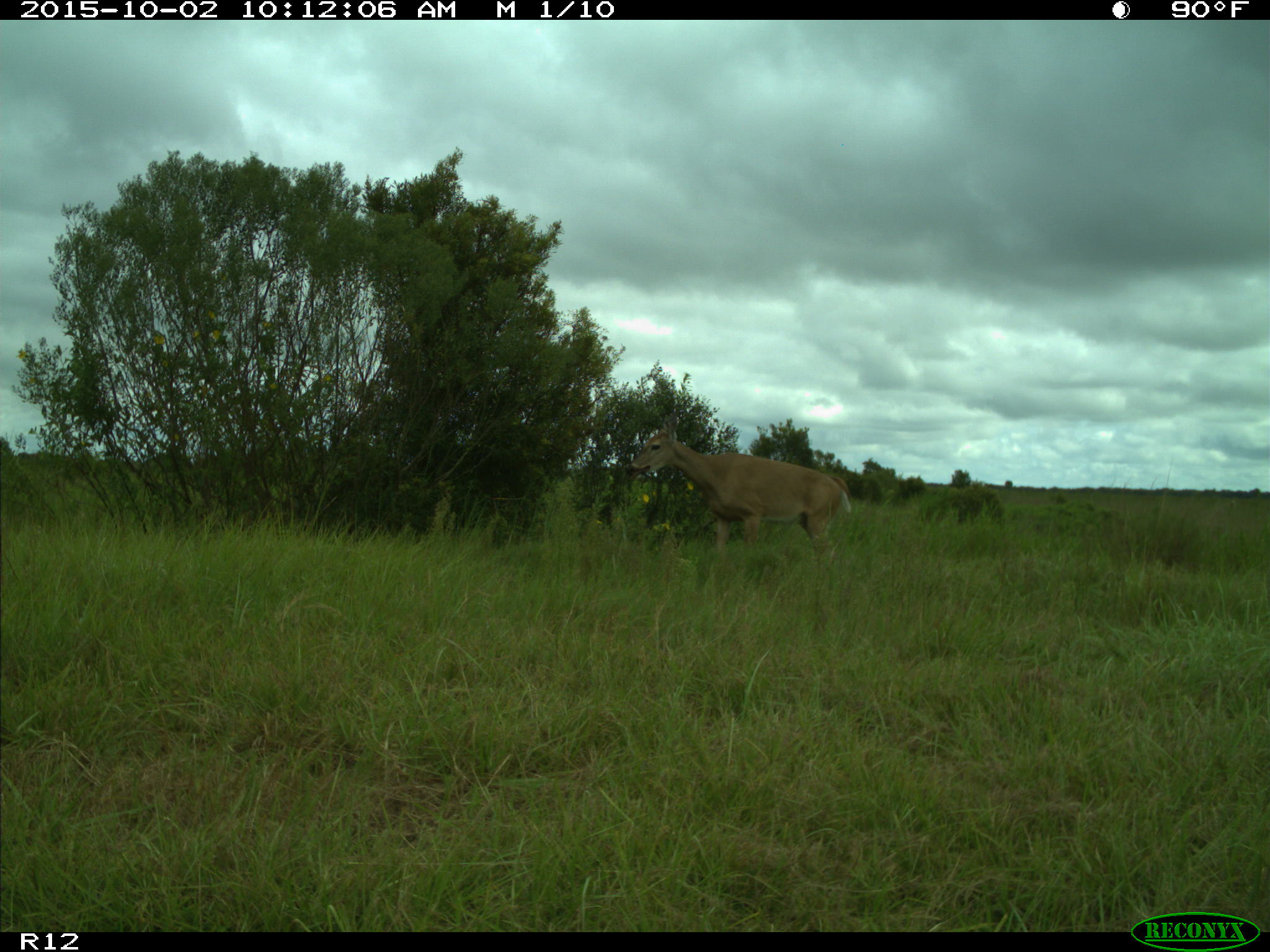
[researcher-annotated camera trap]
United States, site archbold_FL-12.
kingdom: Animalia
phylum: Chordata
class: Mammalia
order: Artiodactyla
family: Cervidae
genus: Odocoileus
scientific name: Odocoileus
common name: deer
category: unidentified deer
Unidentified deer (deer) (Odocoileus).